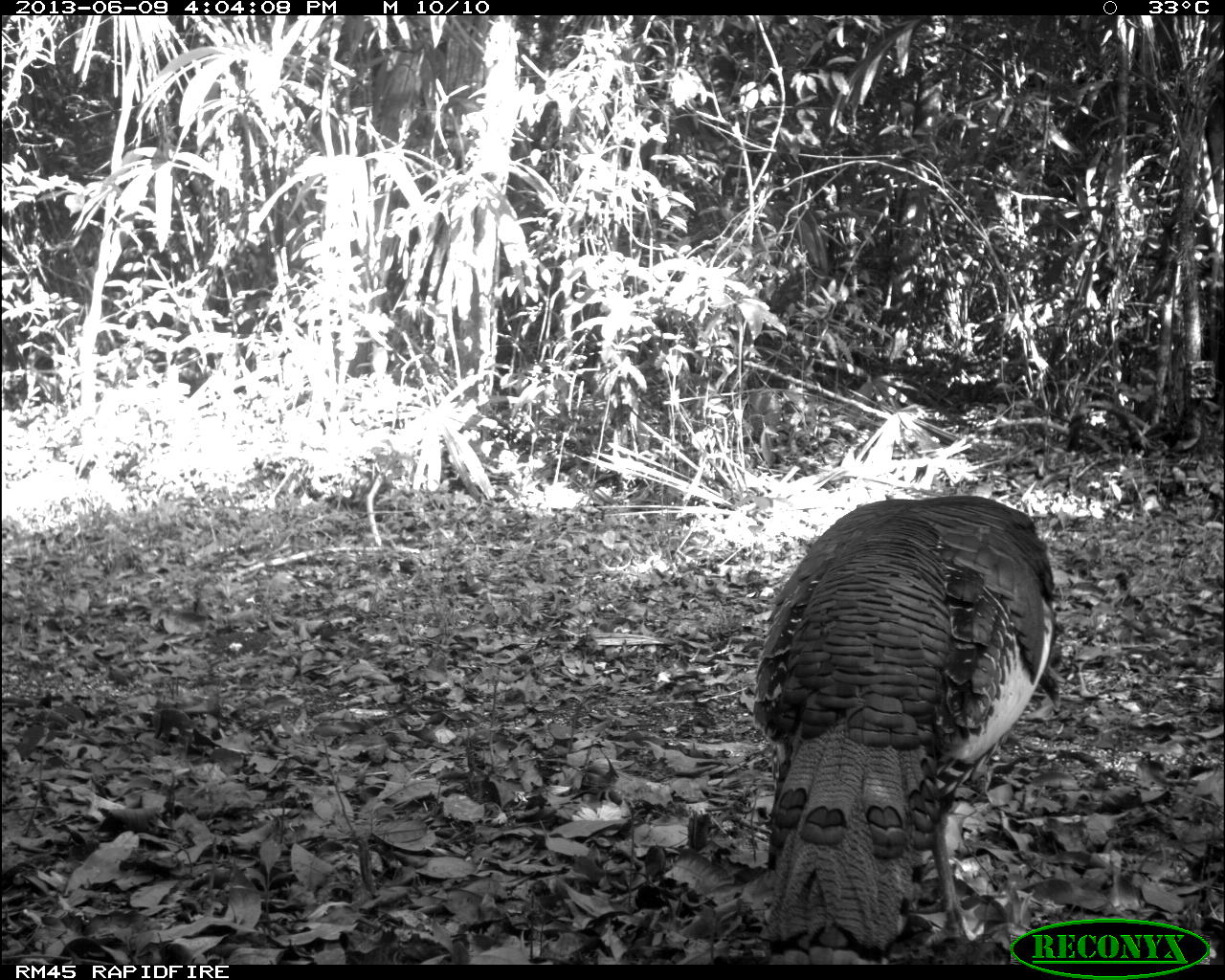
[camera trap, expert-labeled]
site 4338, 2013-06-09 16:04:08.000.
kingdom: Animalia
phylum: Chordata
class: Aves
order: Galliformes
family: Phasianidae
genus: Meleagris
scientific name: Meleagris ocellata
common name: ocellated turkey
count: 1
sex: male